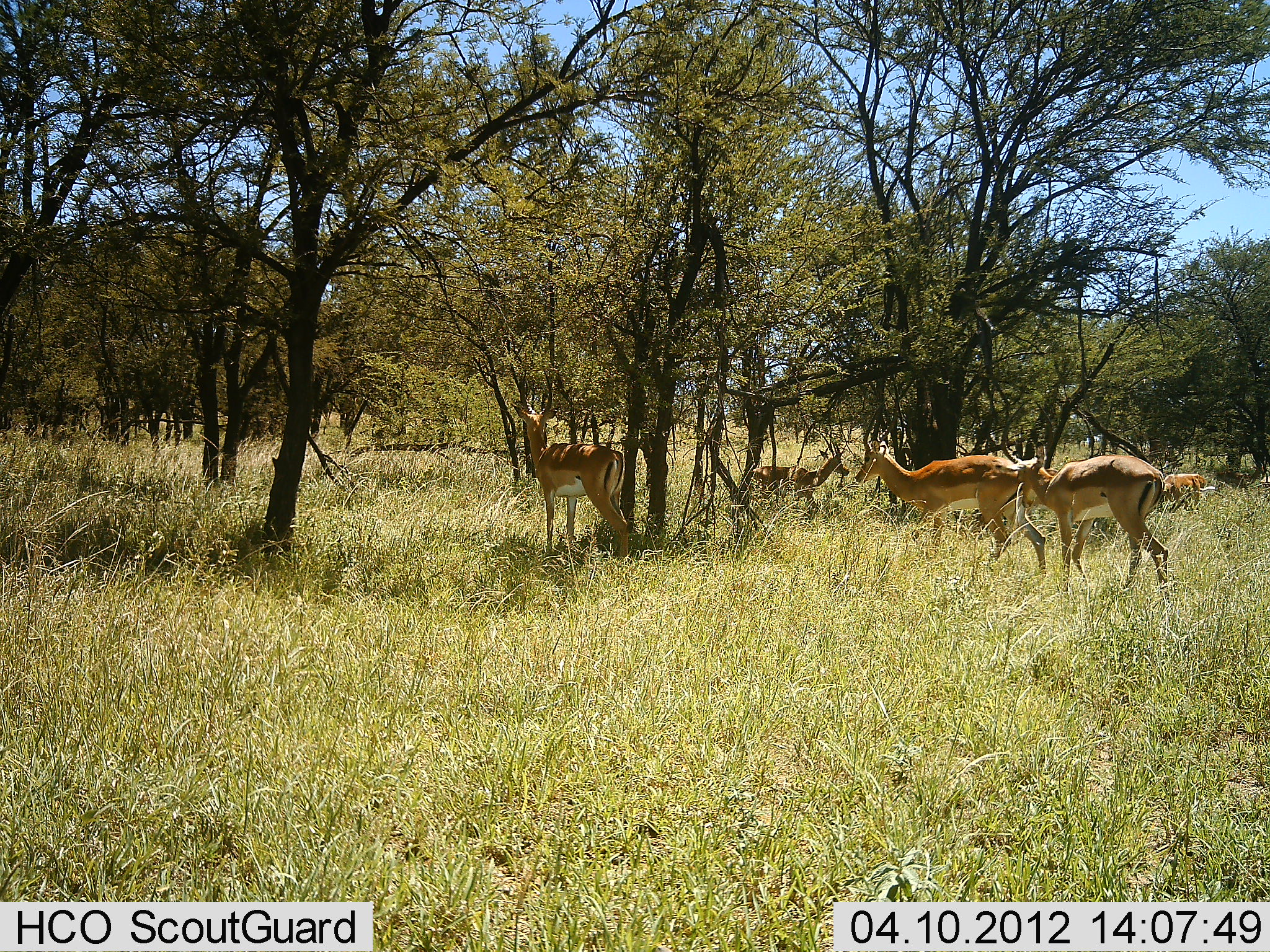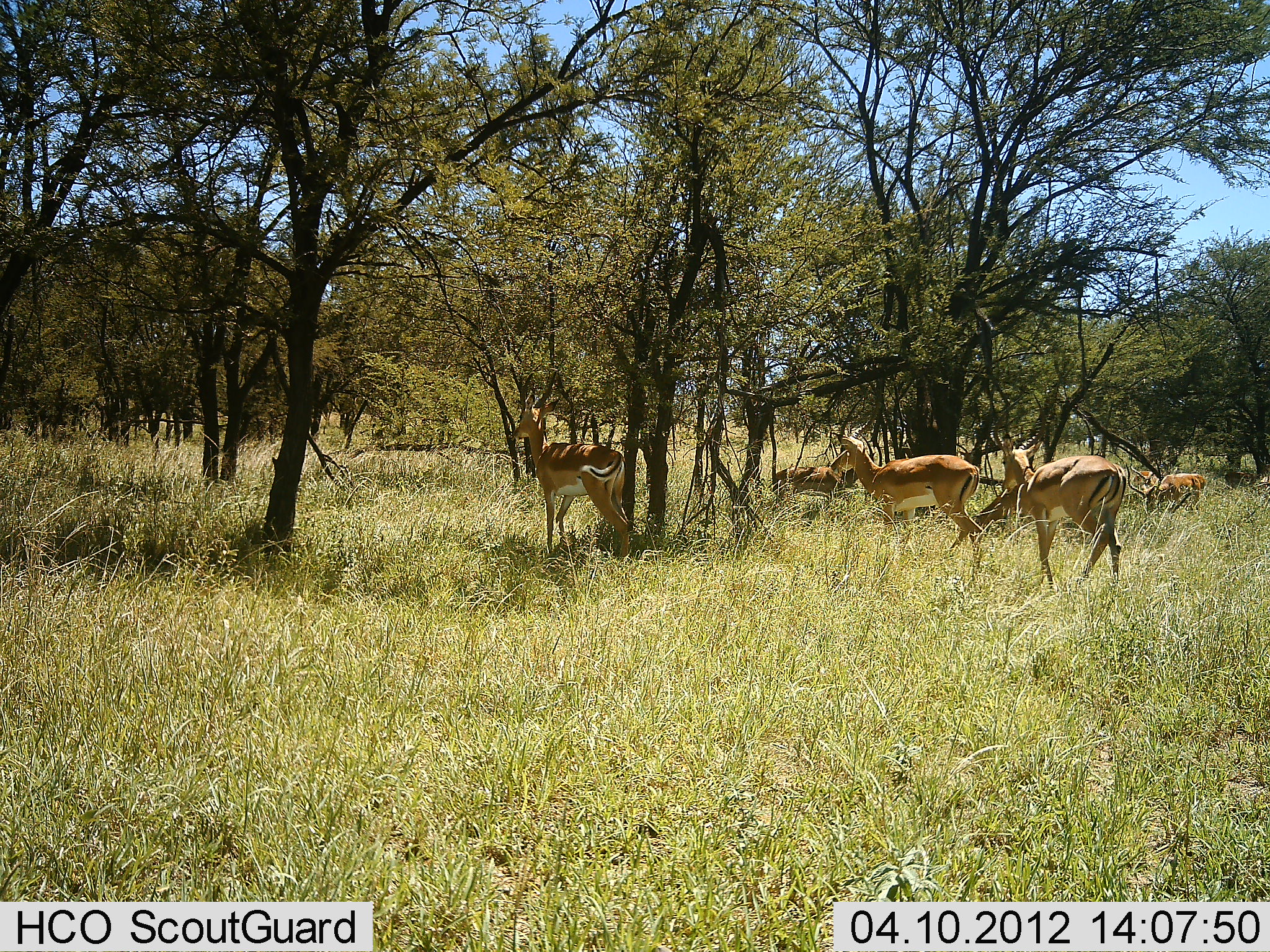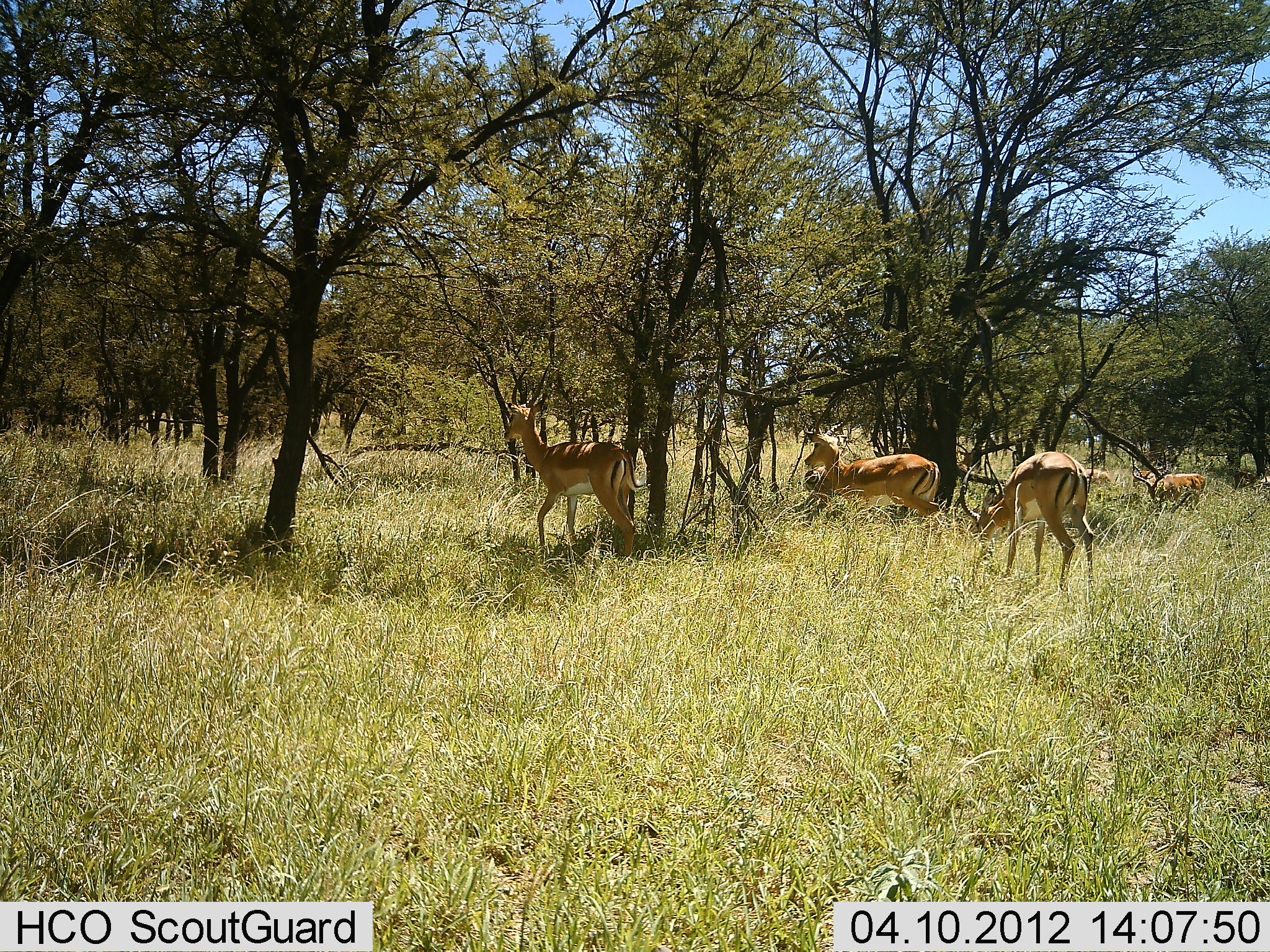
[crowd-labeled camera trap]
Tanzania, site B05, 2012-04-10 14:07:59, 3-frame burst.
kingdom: Animalia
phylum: Chordata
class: Mammalia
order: Artiodactyla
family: Bovidae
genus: Aepyceros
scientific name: Aepyceros melampus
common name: impala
Impala (Aepyceros melampus), count 5. Behavior (volunteer vote fractions): standing 56%, resting 0%, moving 88%, interacting 0%. Young present (vote fraction): 0%. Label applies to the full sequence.